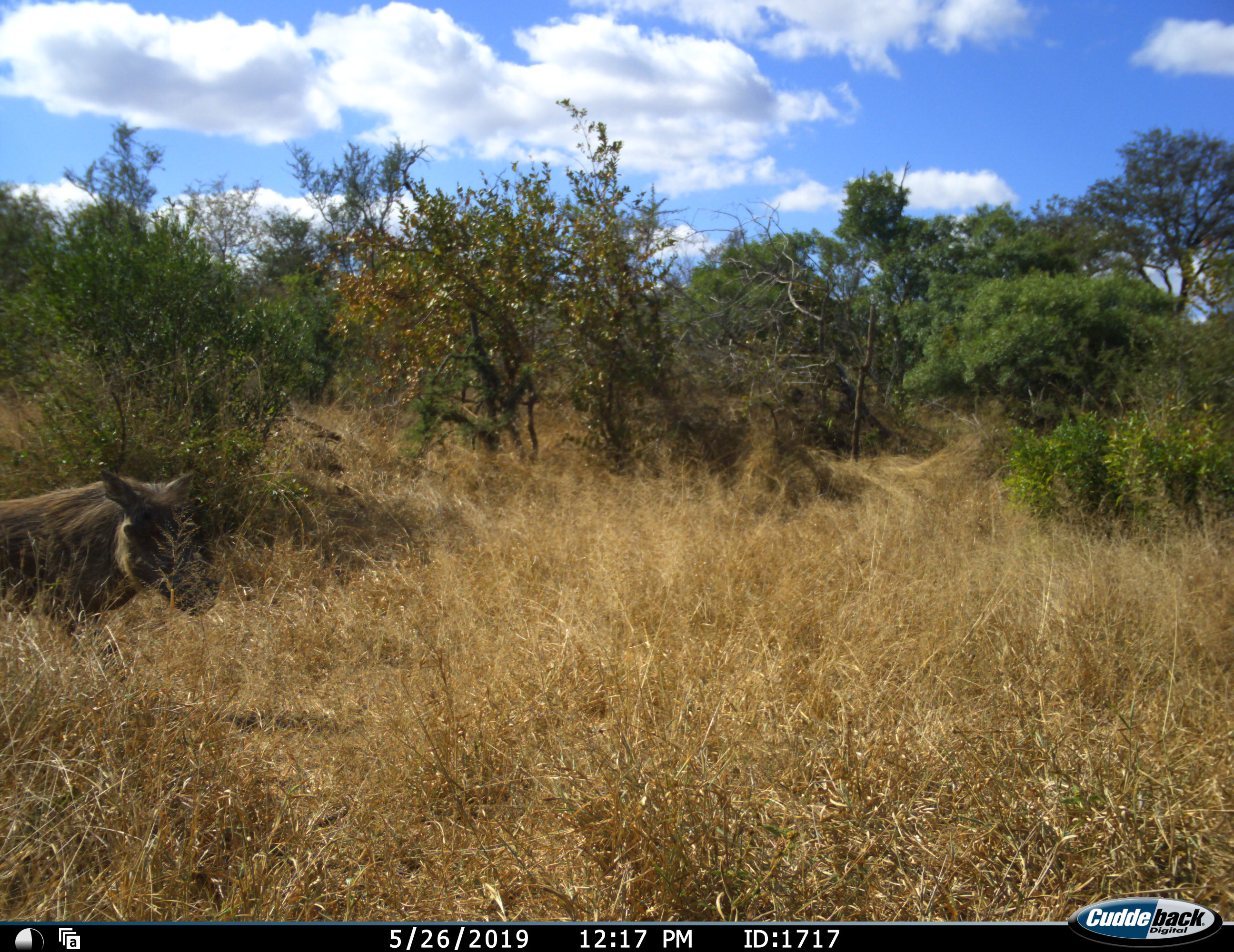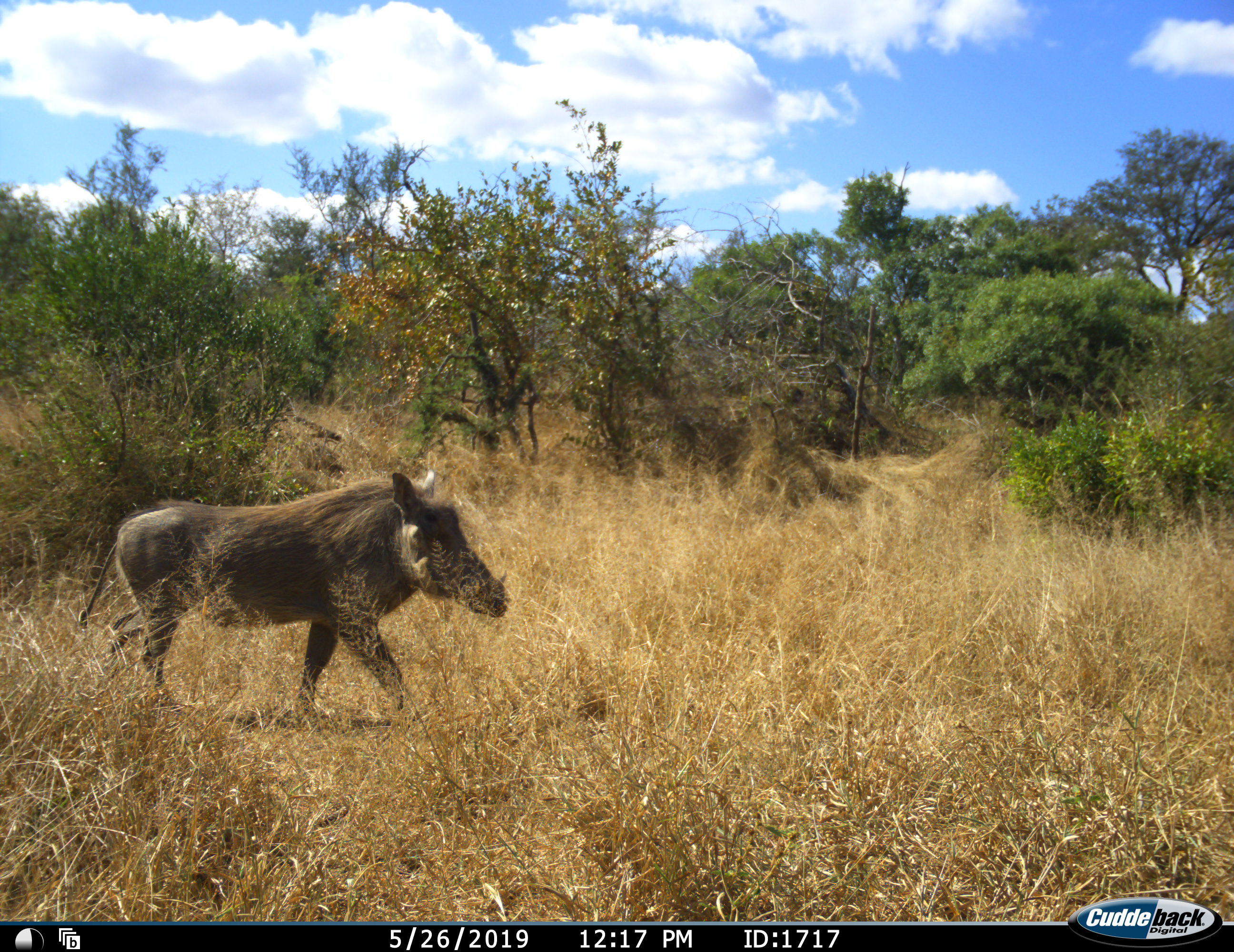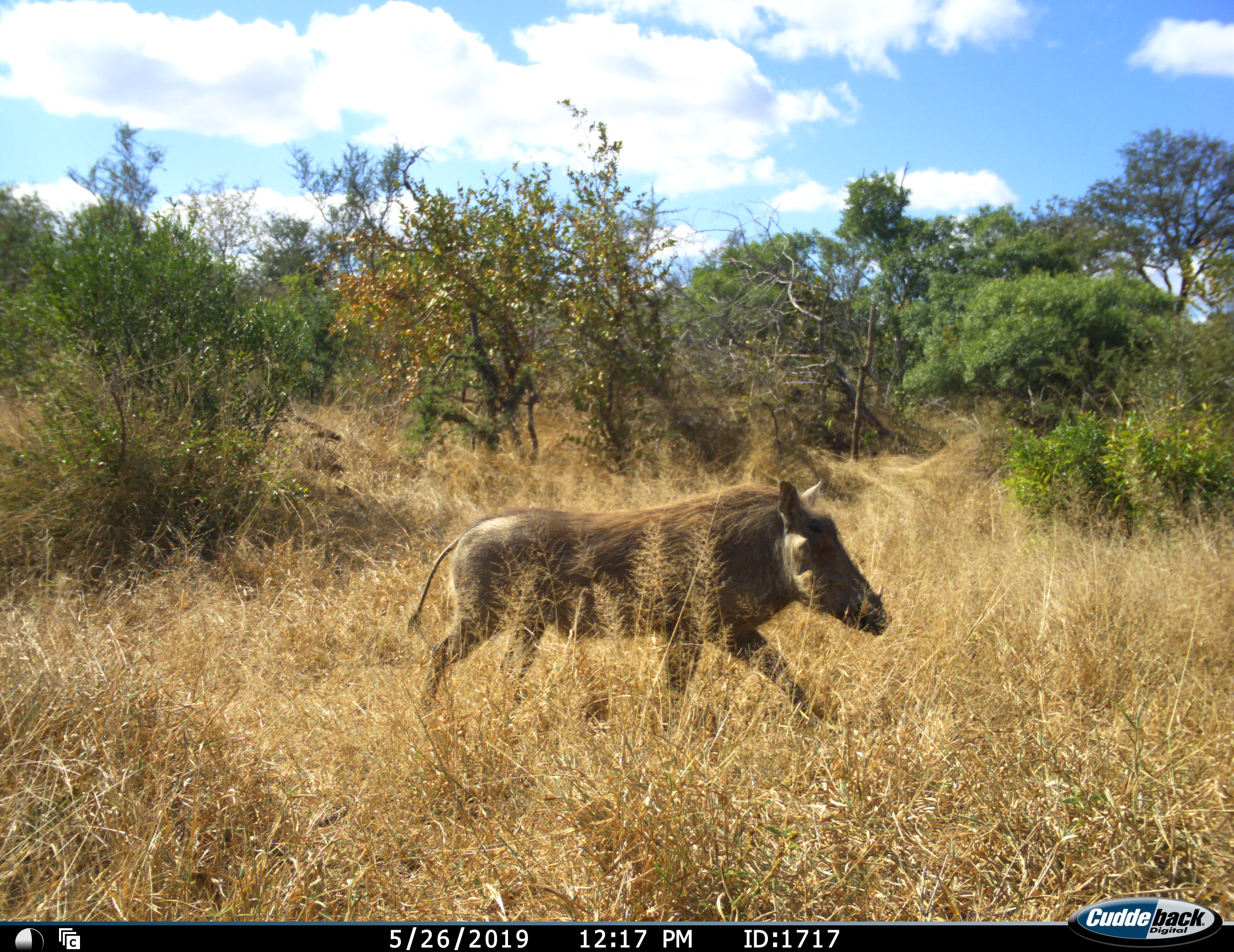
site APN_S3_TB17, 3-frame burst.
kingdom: Animalia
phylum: Chordata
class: Mammalia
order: Artiodactyla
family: Suidae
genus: Phacochoerus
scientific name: Phacochoerus africanus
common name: warthog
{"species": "warthog (Phacochoerus africanus)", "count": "1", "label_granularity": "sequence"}